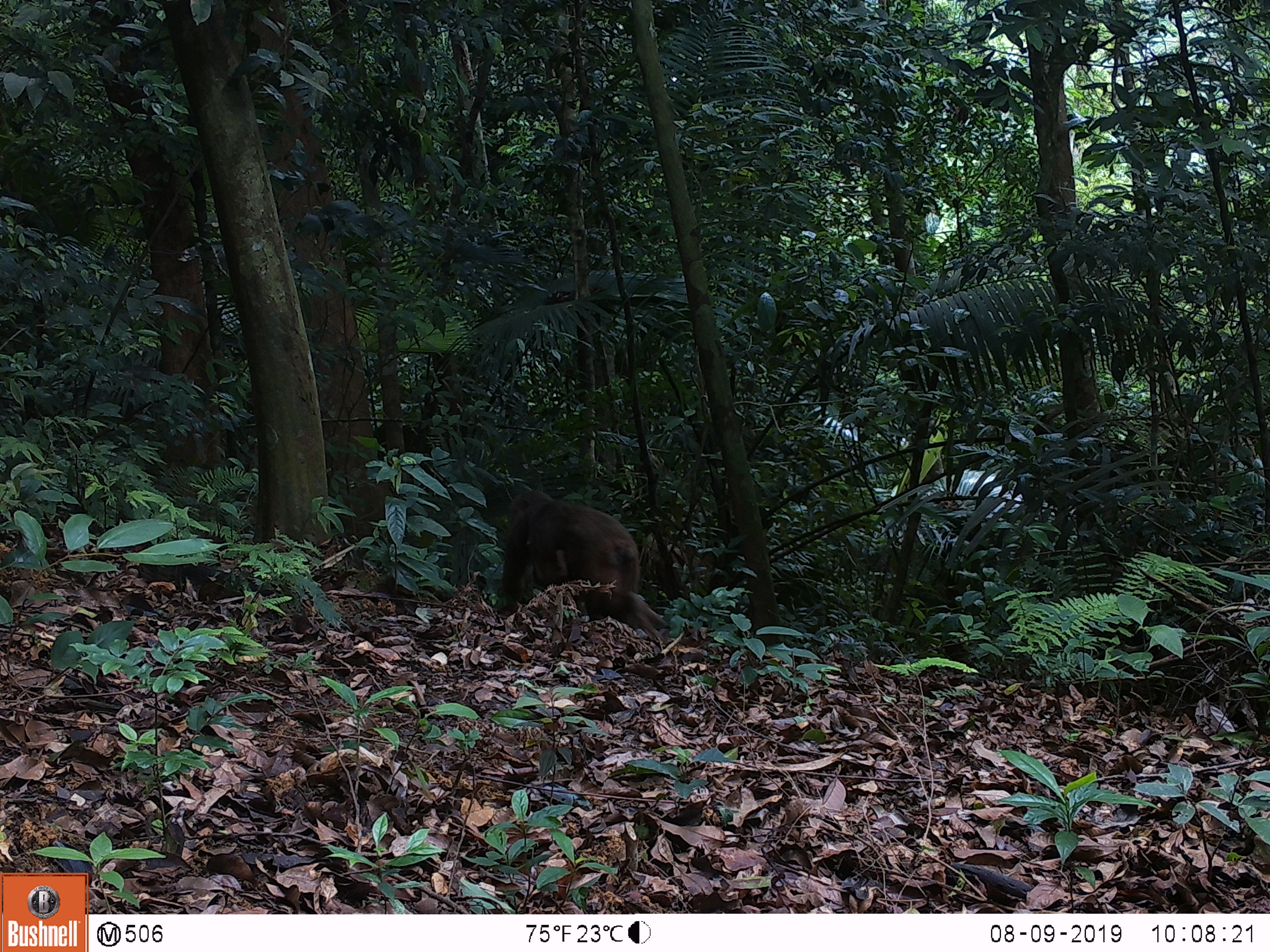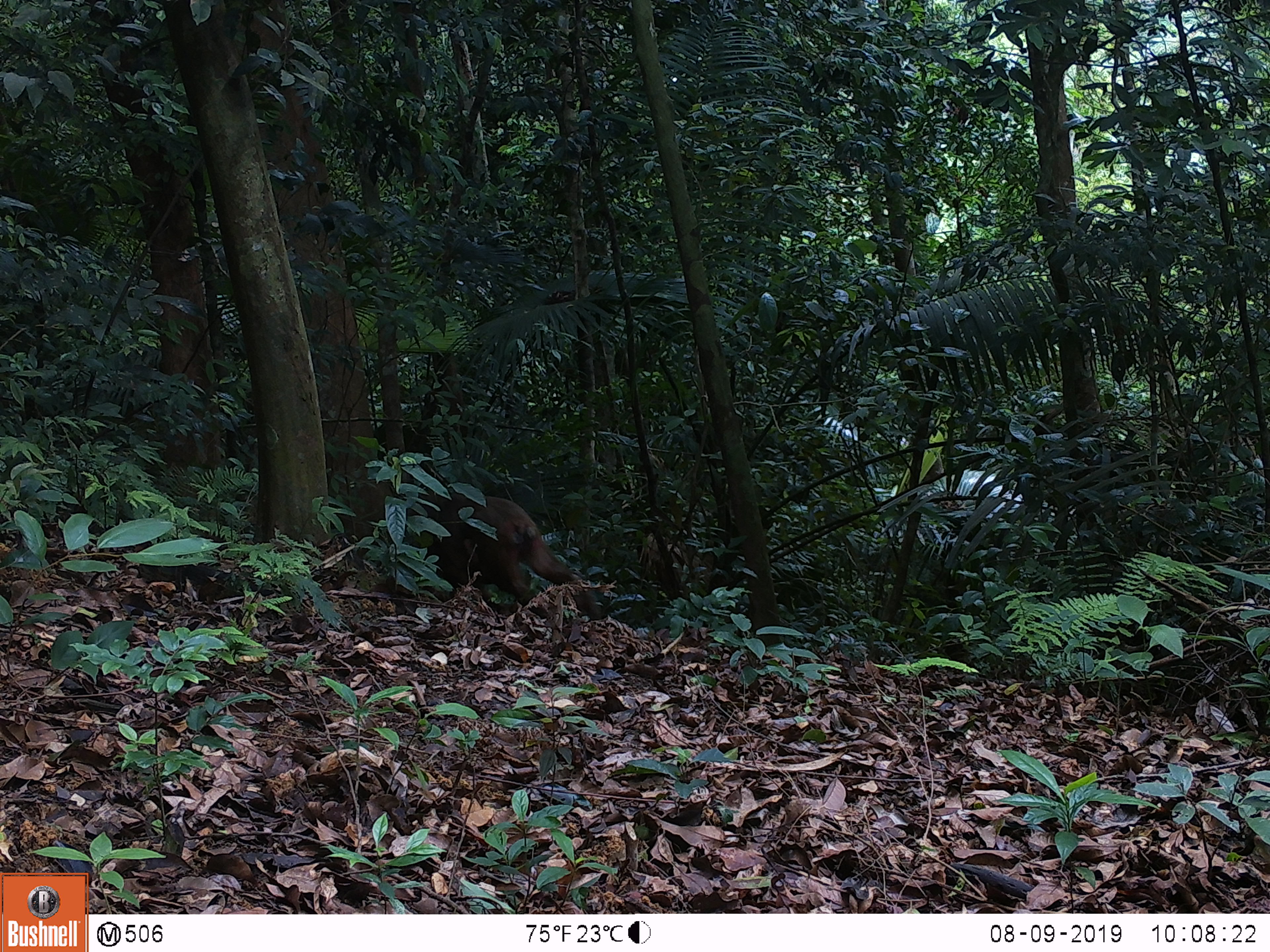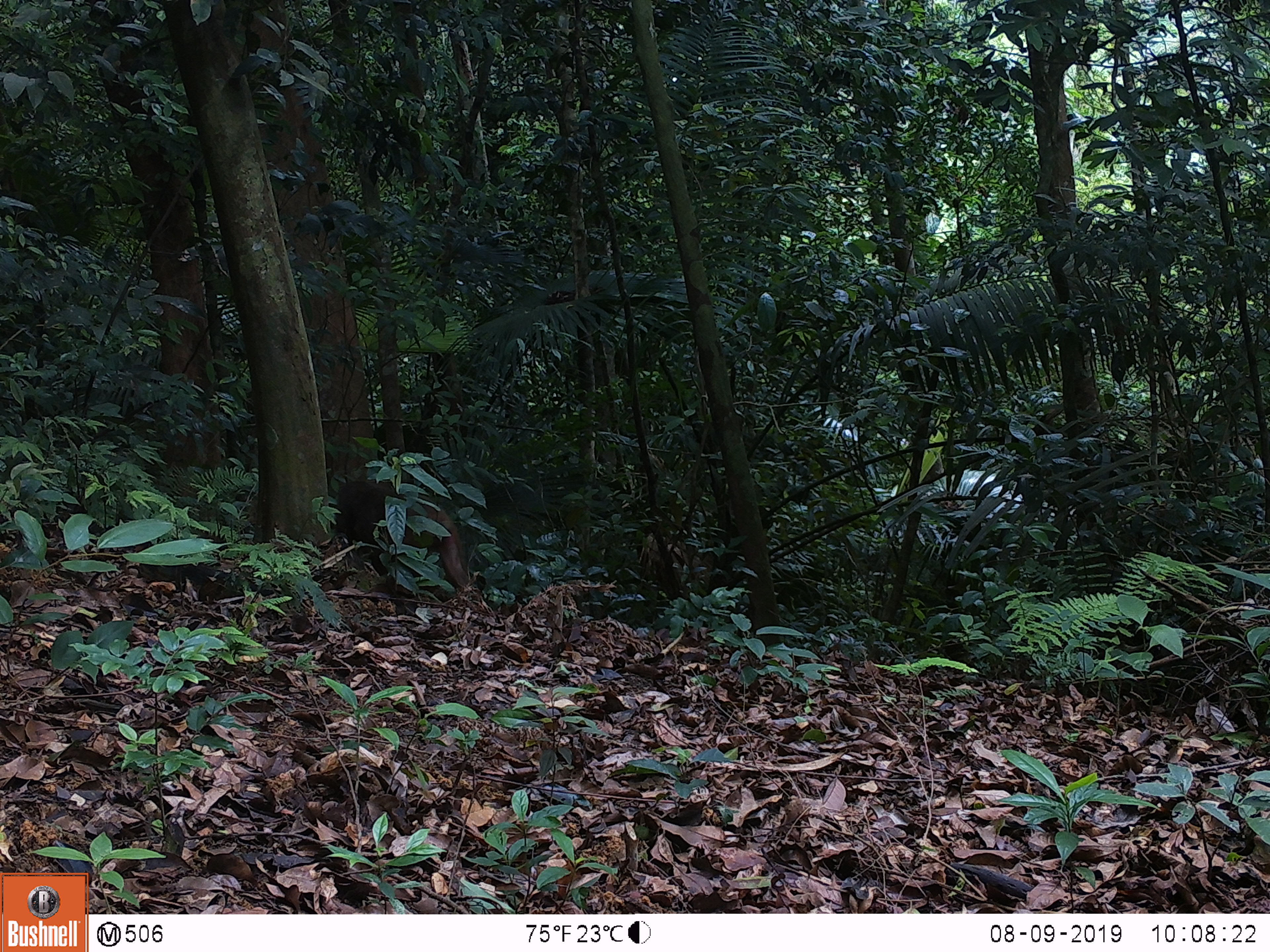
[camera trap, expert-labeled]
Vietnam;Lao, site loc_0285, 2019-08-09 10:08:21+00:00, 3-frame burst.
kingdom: Animalia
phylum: Chordata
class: Mammalia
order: Primates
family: Cercopithecidae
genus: Macaca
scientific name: Macaca arctoides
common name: stump-tailed macaque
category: stump tailed macaque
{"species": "stump tailed macaque (stump-tailed macaque) (Macaca arctoides)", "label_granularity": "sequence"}